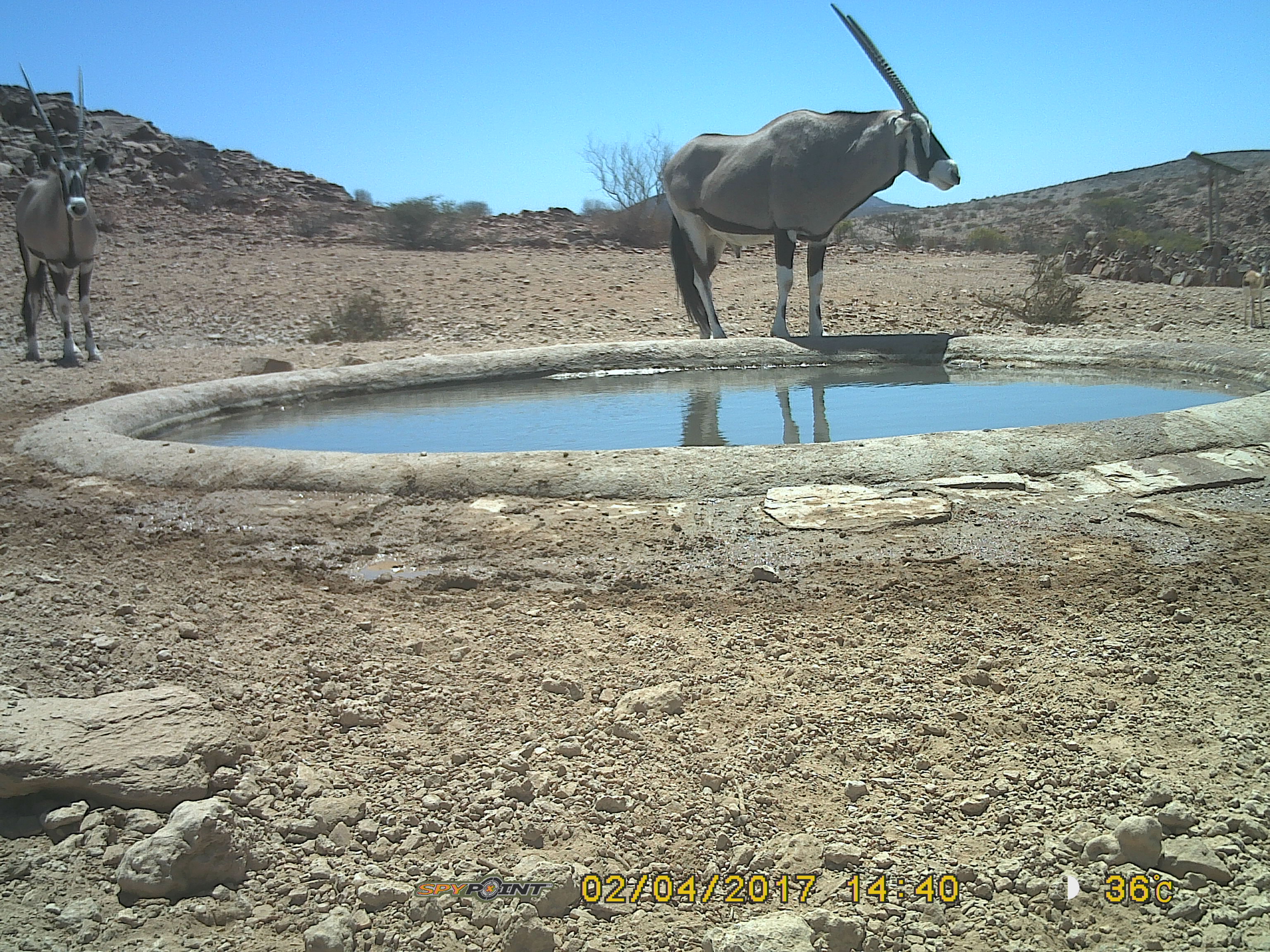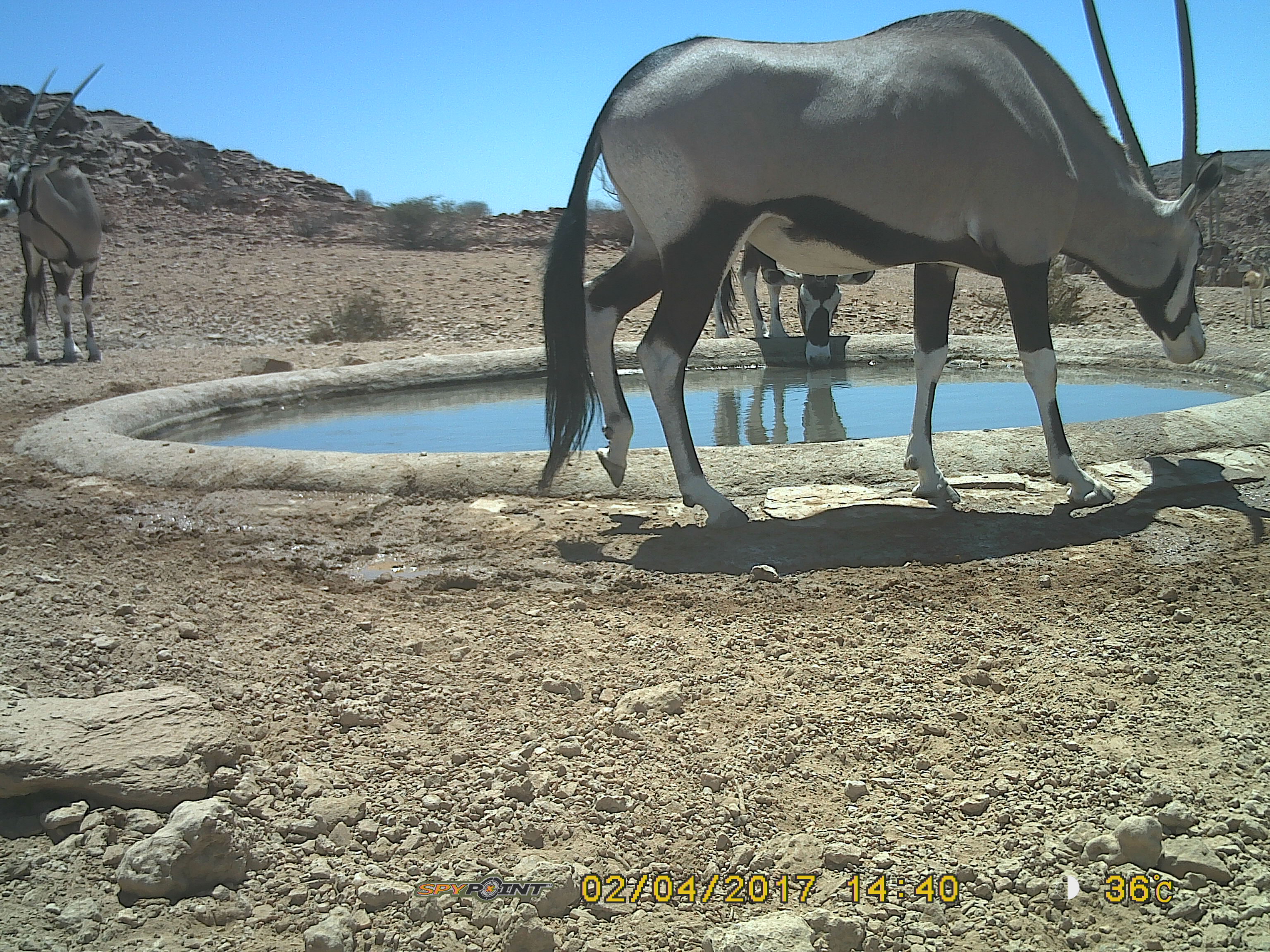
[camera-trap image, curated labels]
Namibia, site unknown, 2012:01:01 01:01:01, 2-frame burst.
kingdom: Animalia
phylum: Chordata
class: Mammalia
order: Artiodactyla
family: Bovidae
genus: Oryx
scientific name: Oryx gazella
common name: gemsbok